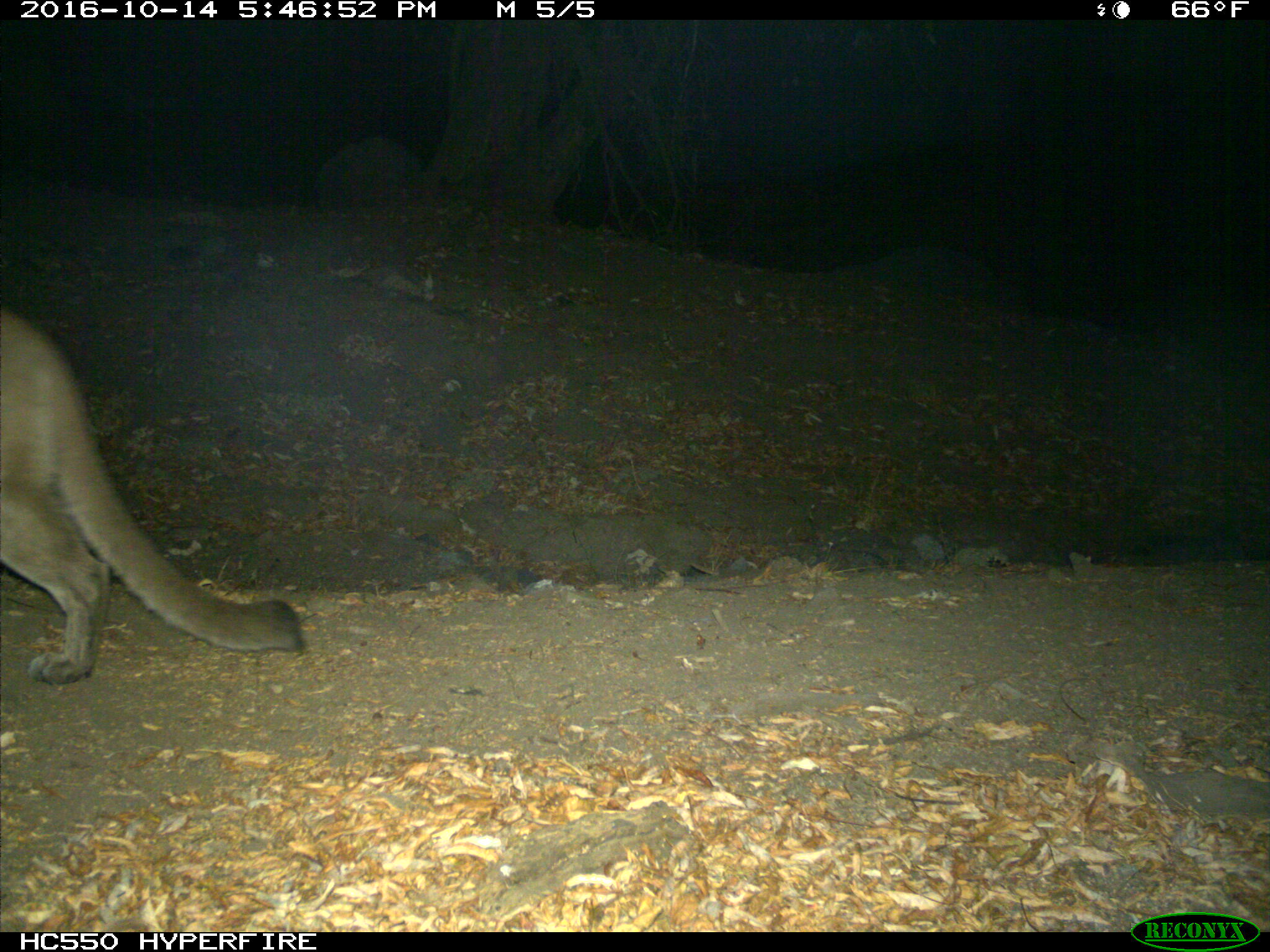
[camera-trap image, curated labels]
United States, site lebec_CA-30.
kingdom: Animalia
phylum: Chordata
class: Mammalia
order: Carnivora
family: Felidae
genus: Puma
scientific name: Puma concolor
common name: mountain lion